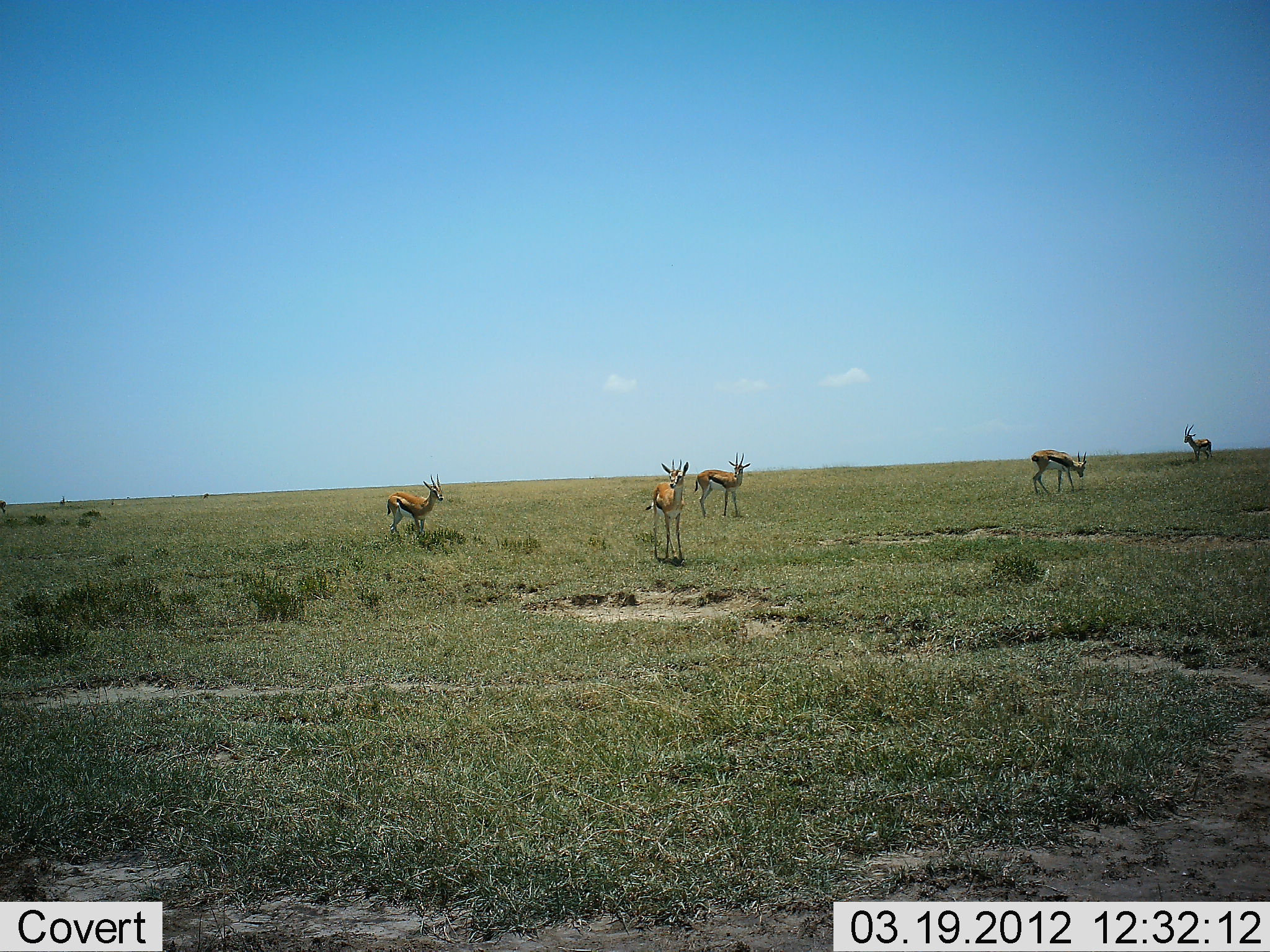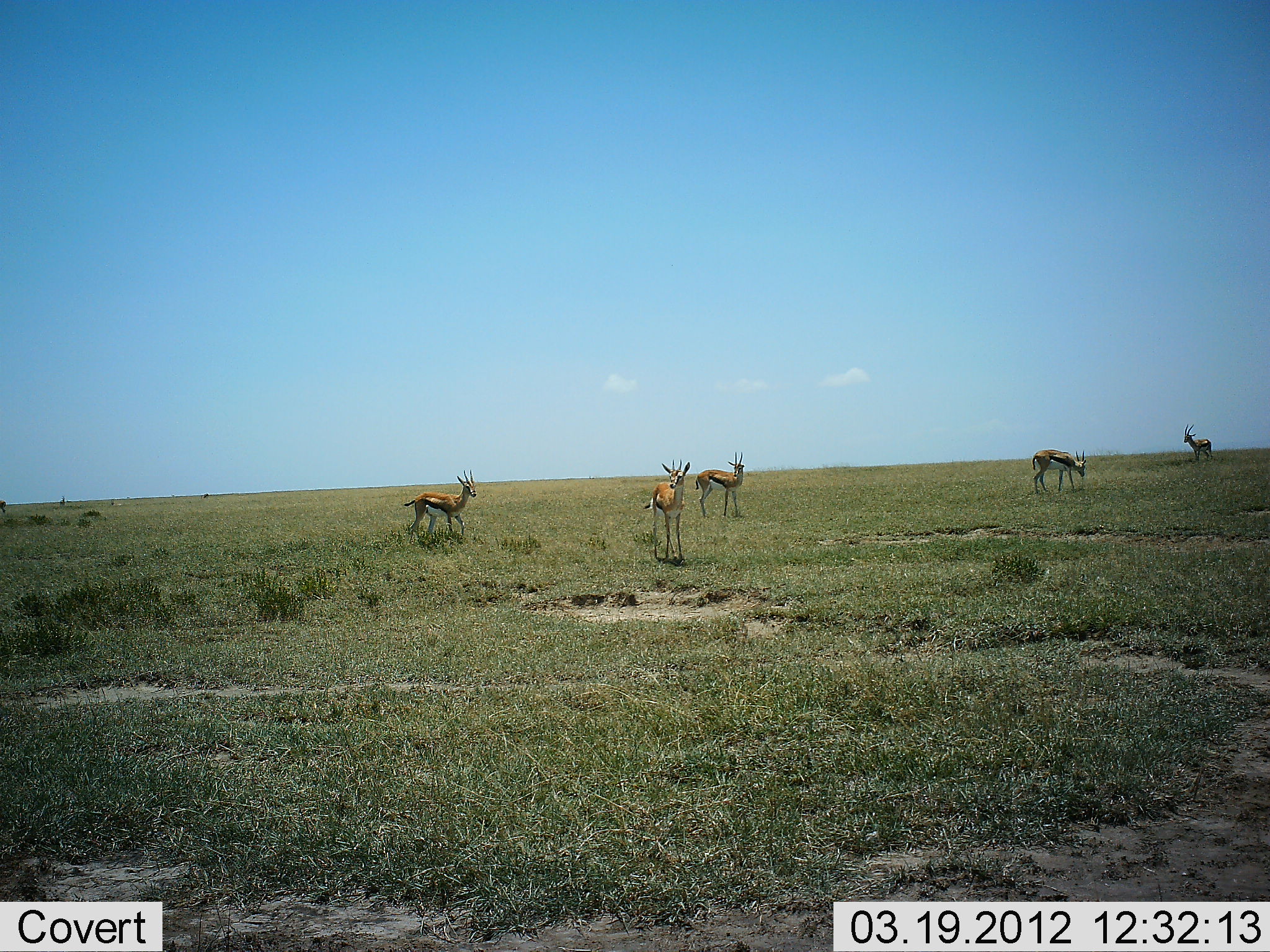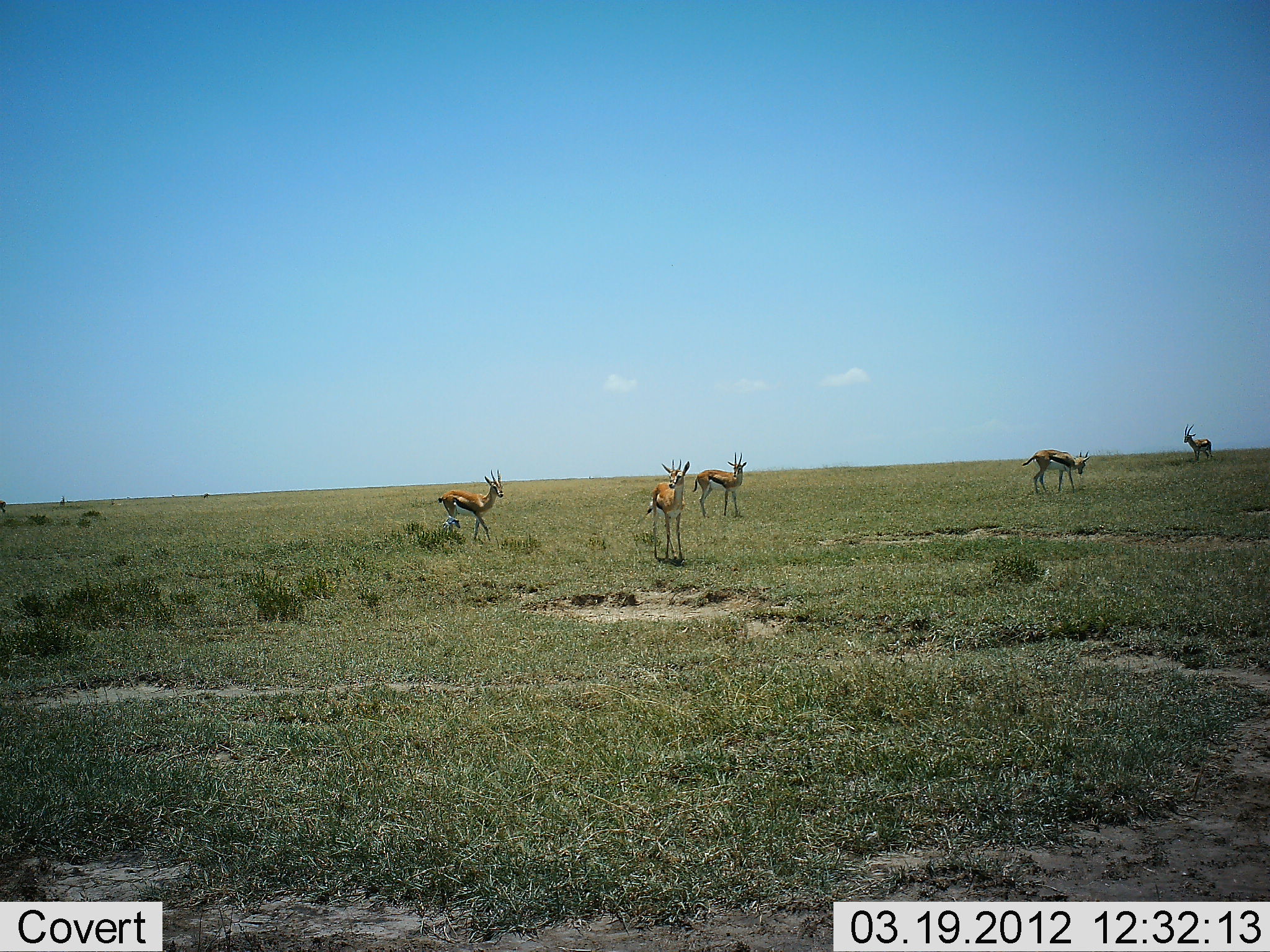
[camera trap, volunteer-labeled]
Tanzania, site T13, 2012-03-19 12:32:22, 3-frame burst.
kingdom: Animalia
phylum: Chordata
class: Mammalia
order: Artiodactyla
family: Bovidae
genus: Eudorcas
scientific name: Eudorcas thomsonii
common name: thomson's gazelle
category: gazellethomsons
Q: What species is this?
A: Gazellethomsons (thomson's gazelle) (Eudorcas thomsonii).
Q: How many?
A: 5.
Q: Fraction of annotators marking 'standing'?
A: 95%.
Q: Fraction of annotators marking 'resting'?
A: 0%.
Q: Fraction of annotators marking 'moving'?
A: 86%.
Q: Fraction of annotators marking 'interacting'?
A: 0%.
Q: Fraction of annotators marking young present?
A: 0%.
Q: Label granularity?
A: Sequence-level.